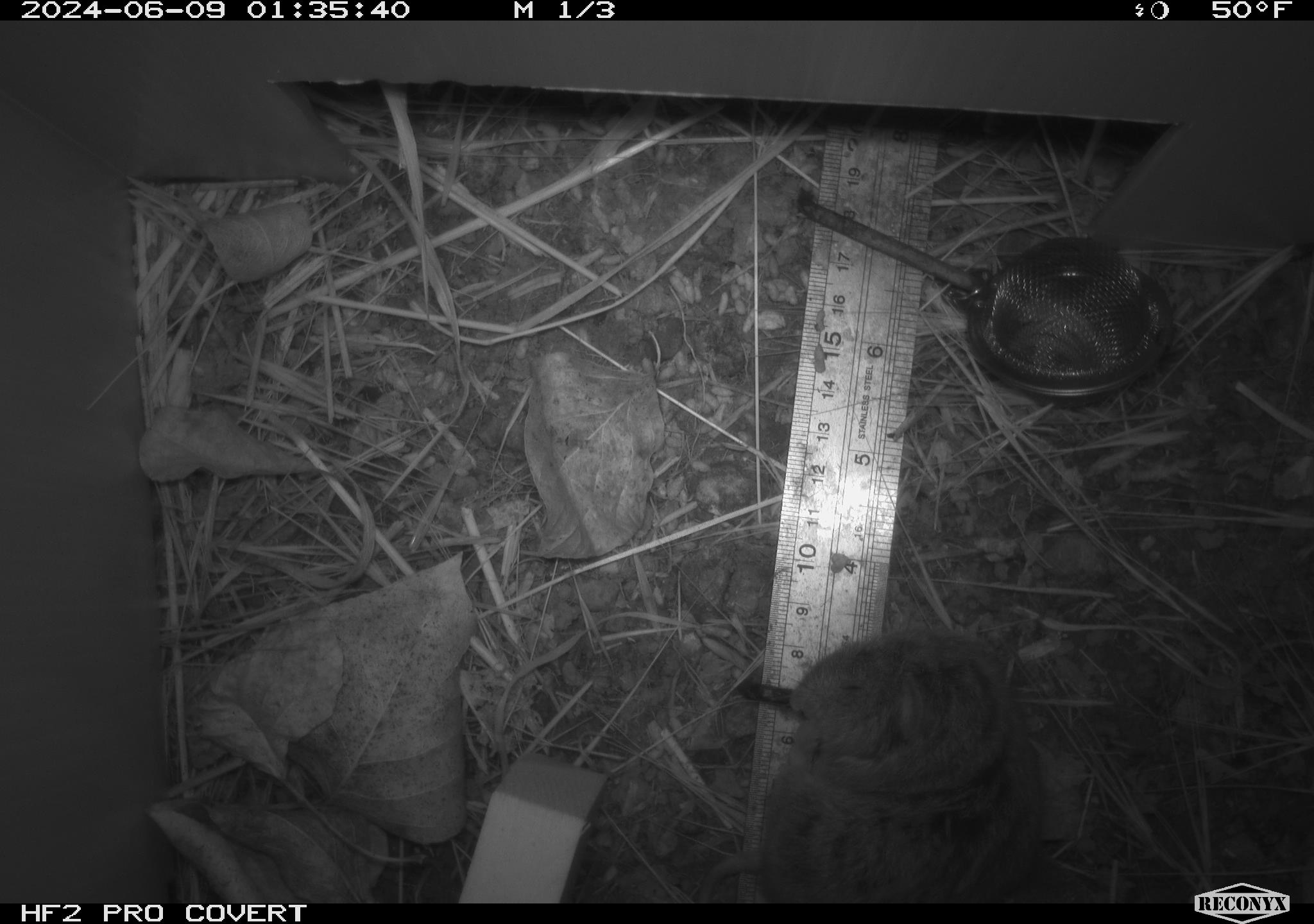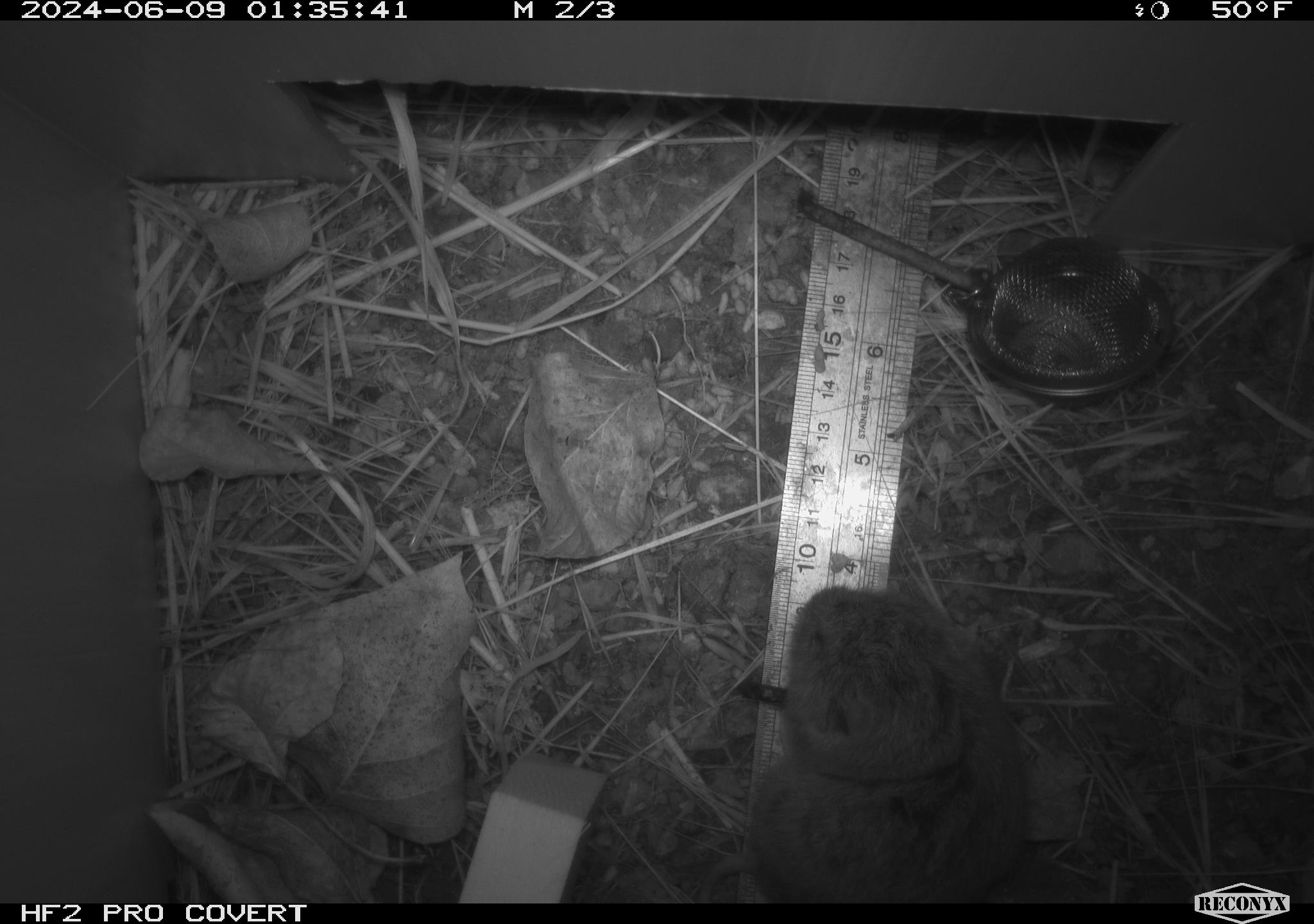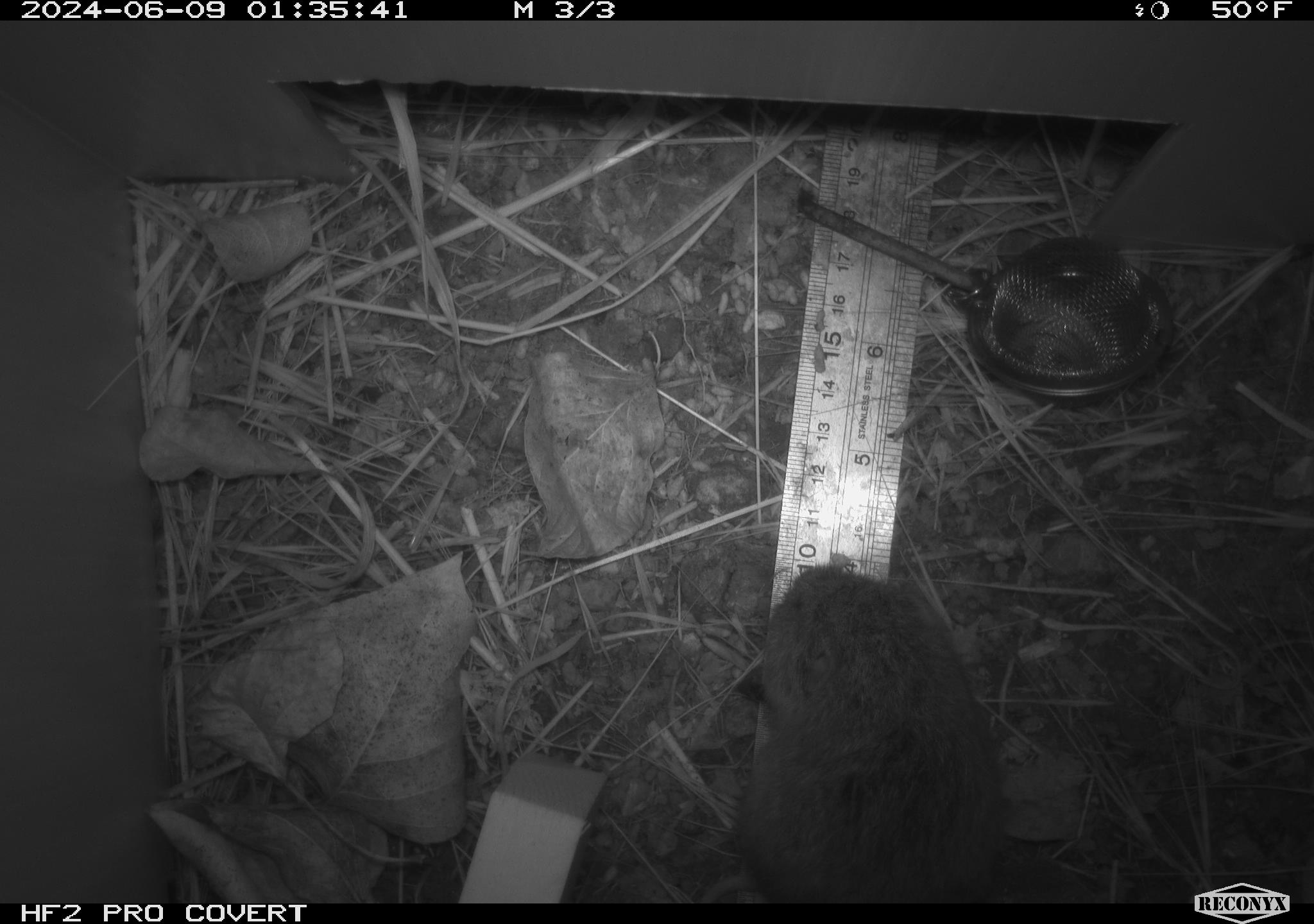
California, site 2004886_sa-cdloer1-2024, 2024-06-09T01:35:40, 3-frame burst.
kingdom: Animalia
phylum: Chordata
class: Mammalia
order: Rodentia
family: Cricetidae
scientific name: Arvicolinae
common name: voles, lemmings, and muskrats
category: arvicolinae subfamily